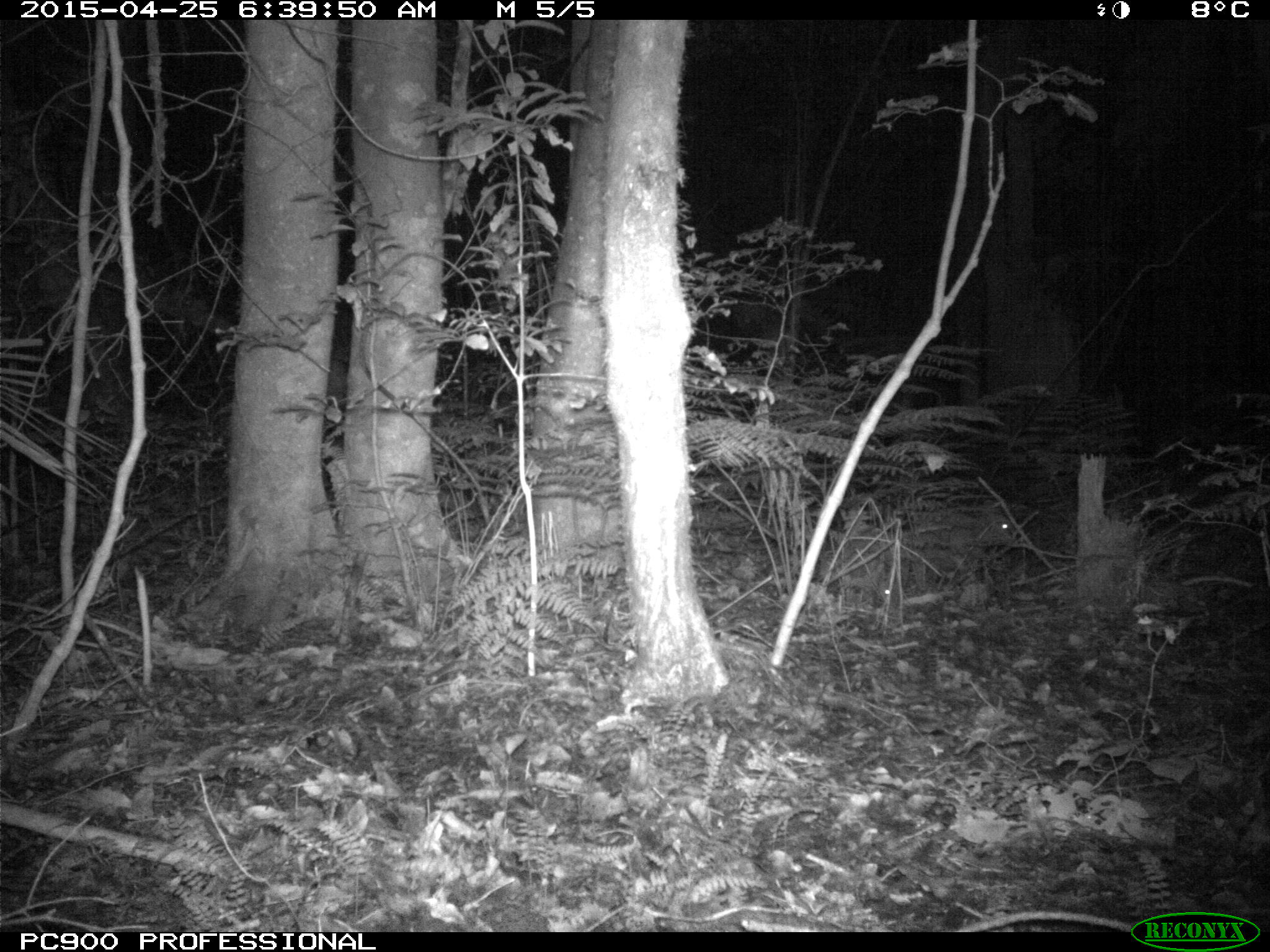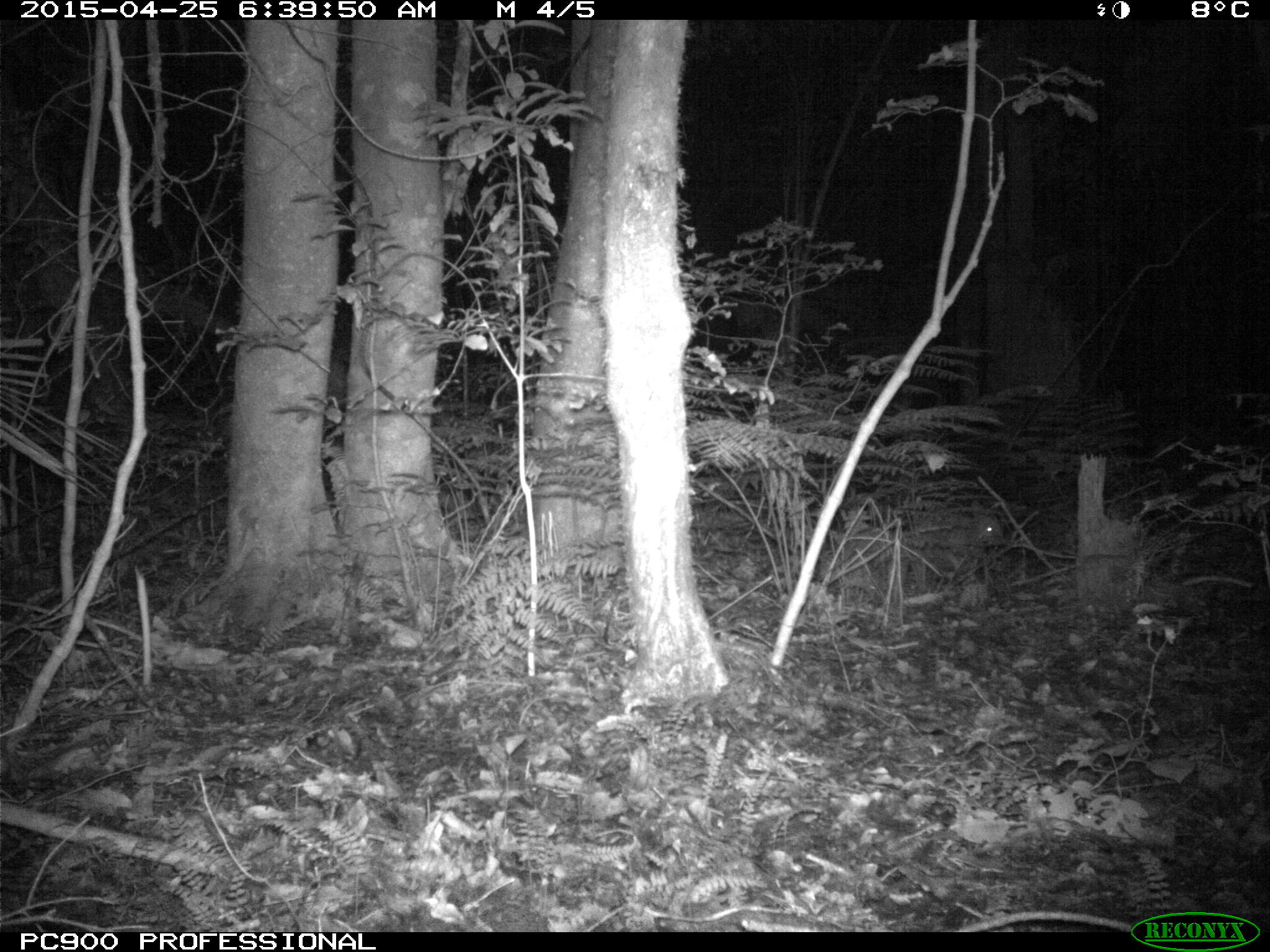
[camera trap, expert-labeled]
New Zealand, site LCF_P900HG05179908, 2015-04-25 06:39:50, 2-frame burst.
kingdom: Animalia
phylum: Chordata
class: Mammalia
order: Diprotodontia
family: Macropodidae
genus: Notamacropus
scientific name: Notamacropus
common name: wallaby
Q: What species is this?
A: Wallaby (Notamacropus).